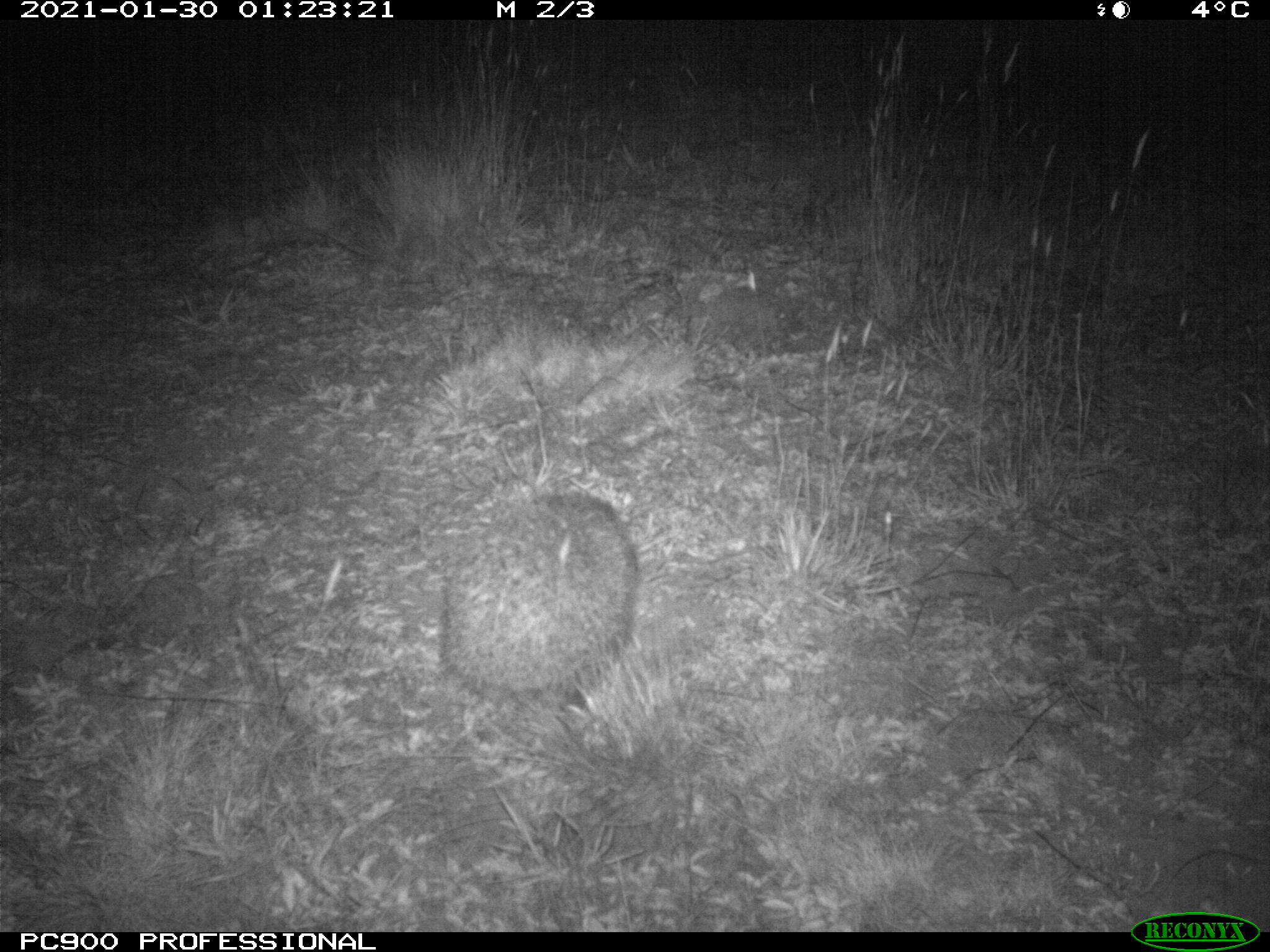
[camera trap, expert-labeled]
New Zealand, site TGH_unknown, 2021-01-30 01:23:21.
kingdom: Animalia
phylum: Chordata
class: Mammalia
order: Eulipotyphla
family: Erinaceidae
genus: Erinaceus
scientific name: Erinaceus europaeus europaeus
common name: european hedgehog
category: hedgehog